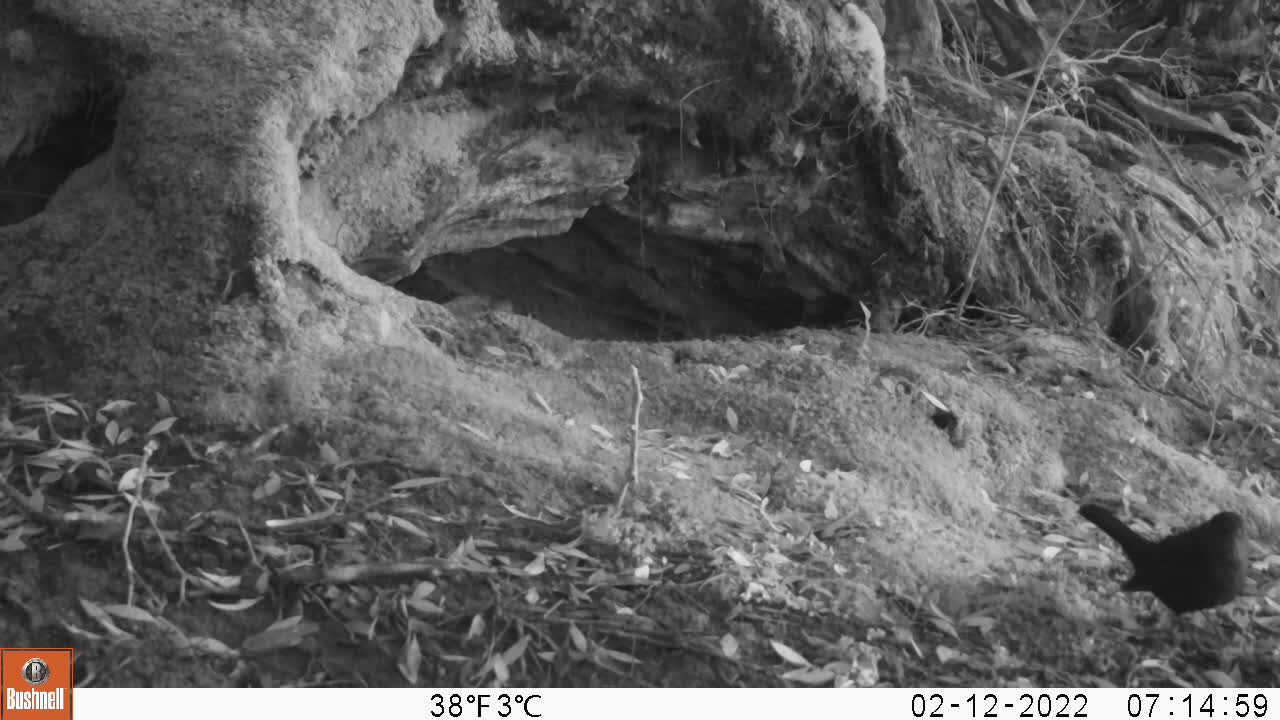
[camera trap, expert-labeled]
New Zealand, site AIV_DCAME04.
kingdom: Animalia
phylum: Chordata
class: Aves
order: Passeriformes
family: Turdidae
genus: Turdus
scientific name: Turdus merula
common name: eurasian blackbird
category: blackbird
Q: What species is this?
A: Blackbird (eurasian blackbird) (Turdus merula).